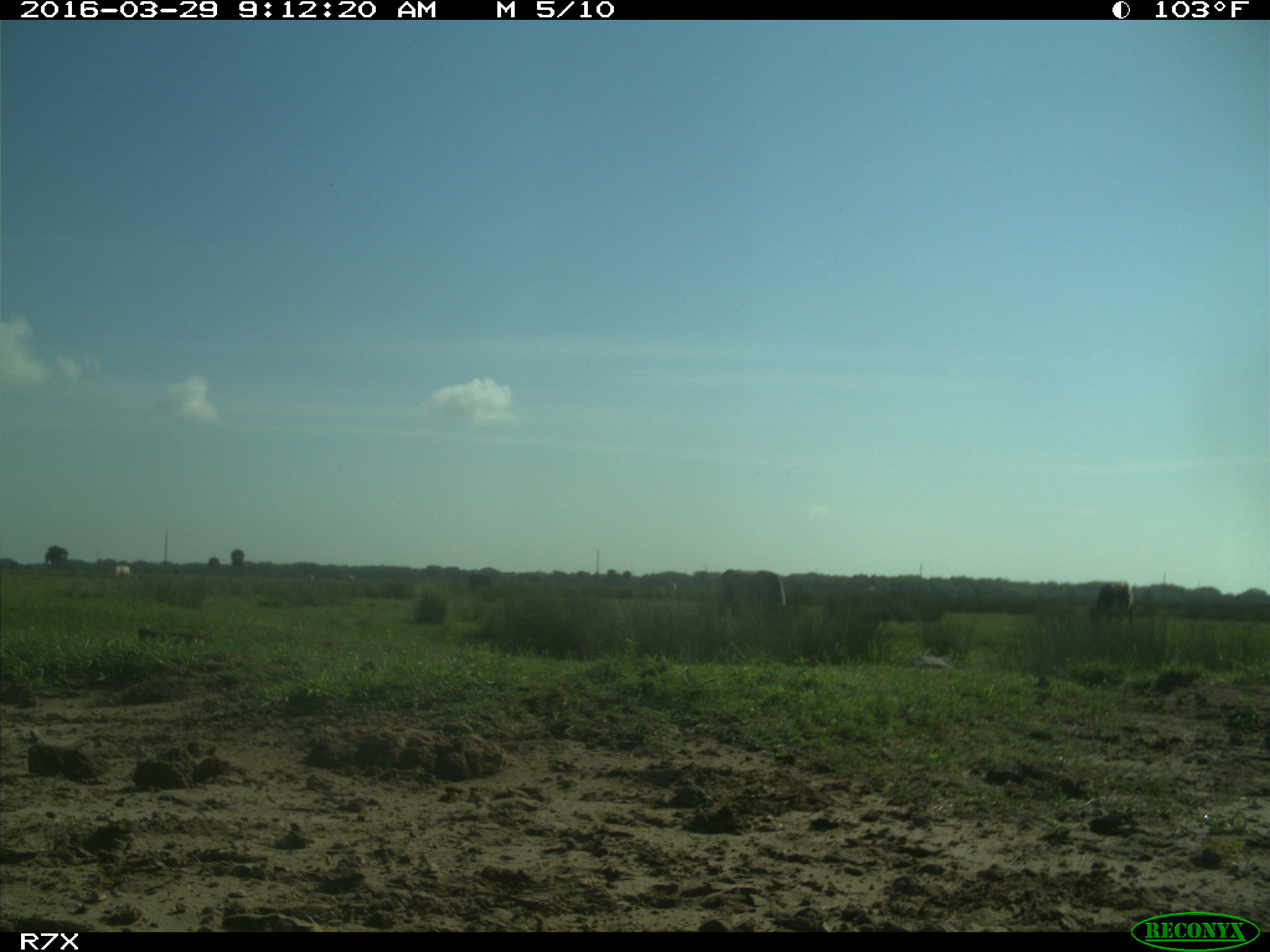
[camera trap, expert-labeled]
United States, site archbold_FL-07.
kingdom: Animalia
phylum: Chordata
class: Mammalia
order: Artiodactyla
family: Bovidae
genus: Bos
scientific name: Bos taurus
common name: domestic cow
Bos taurus (domestic cow).